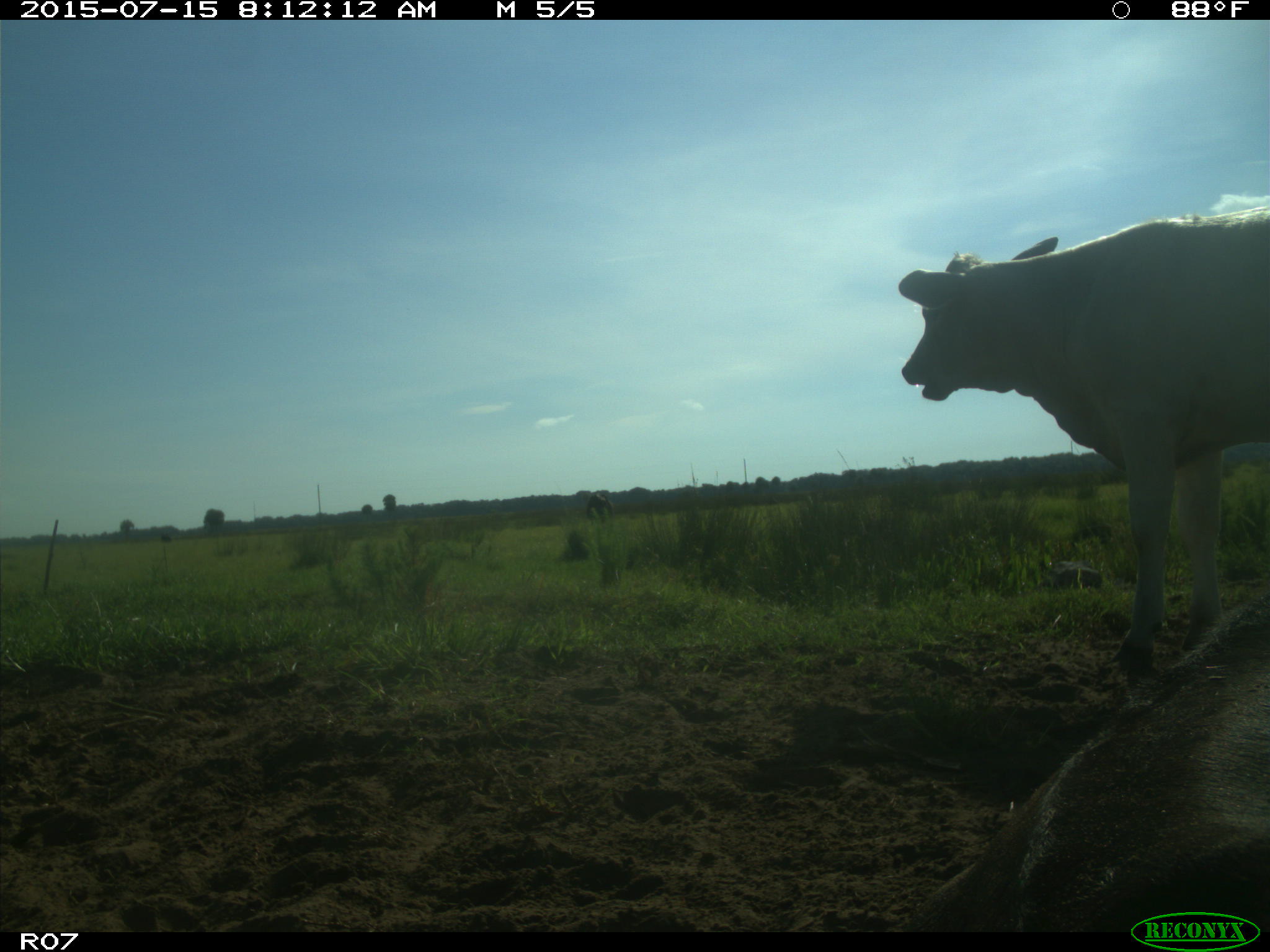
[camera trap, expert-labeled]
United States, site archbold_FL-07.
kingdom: Animalia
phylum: Chordata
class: Mammalia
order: Artiodactyla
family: Bovidae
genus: Bos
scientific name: Bos taurus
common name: domestic cow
Bos taurus (domestic cow).